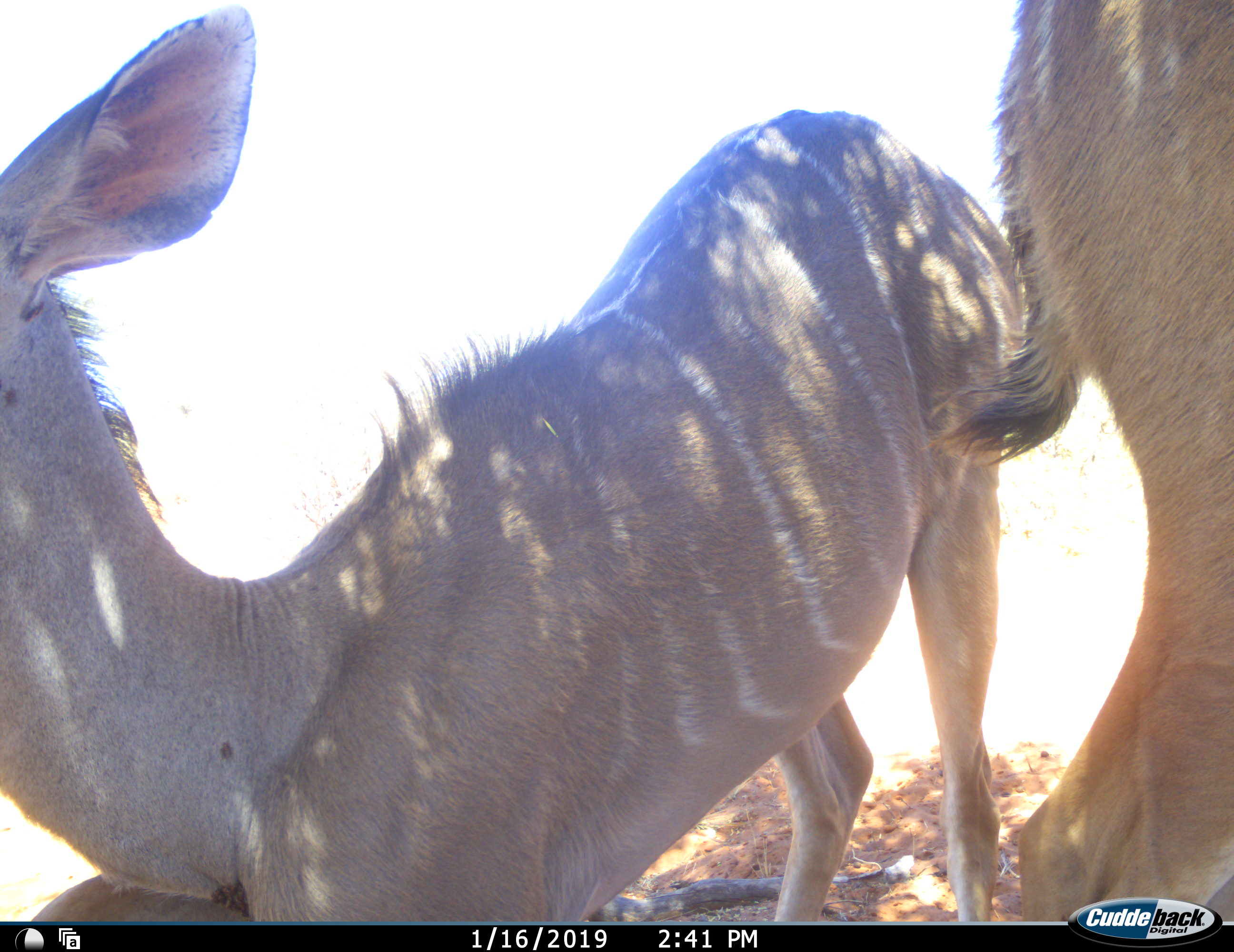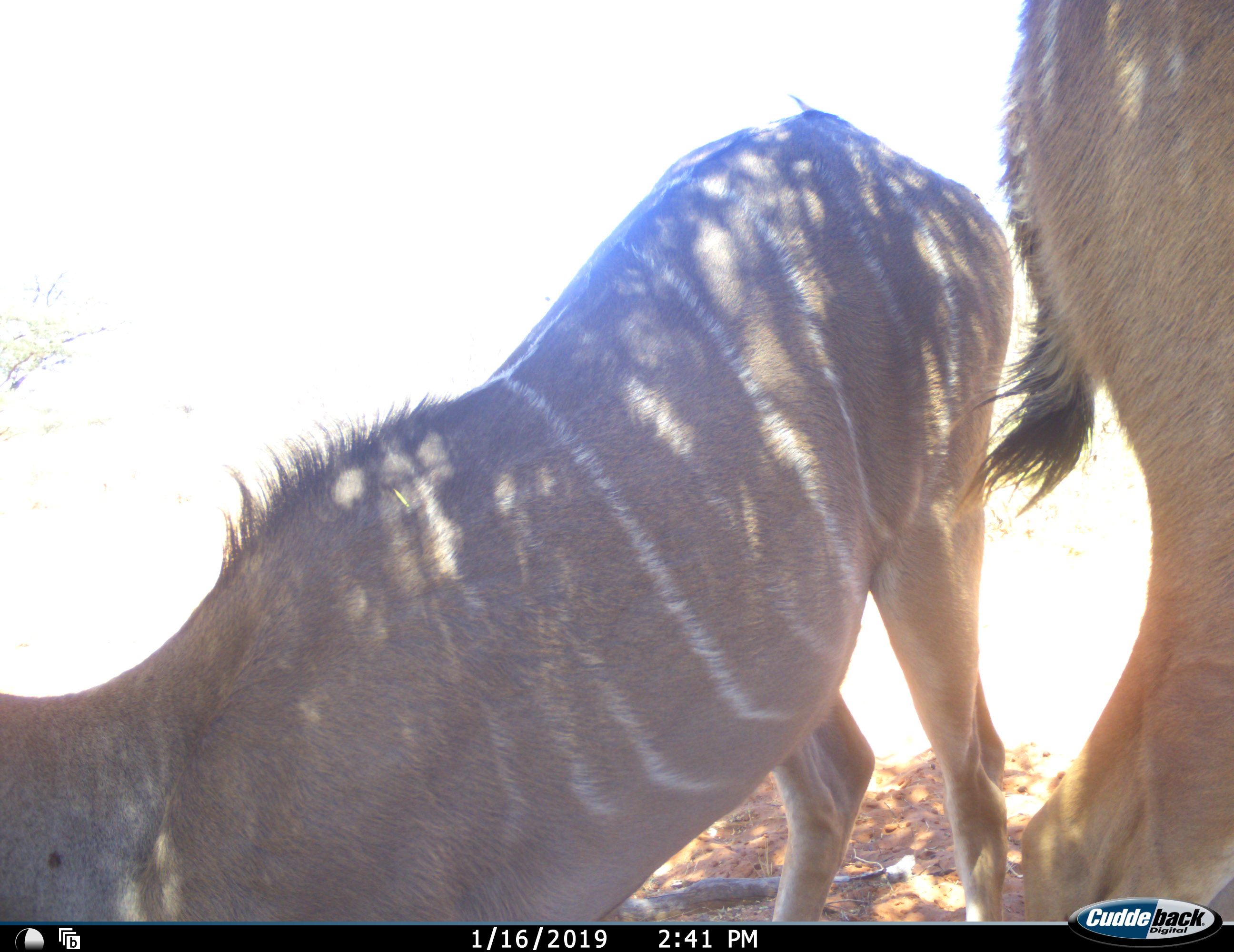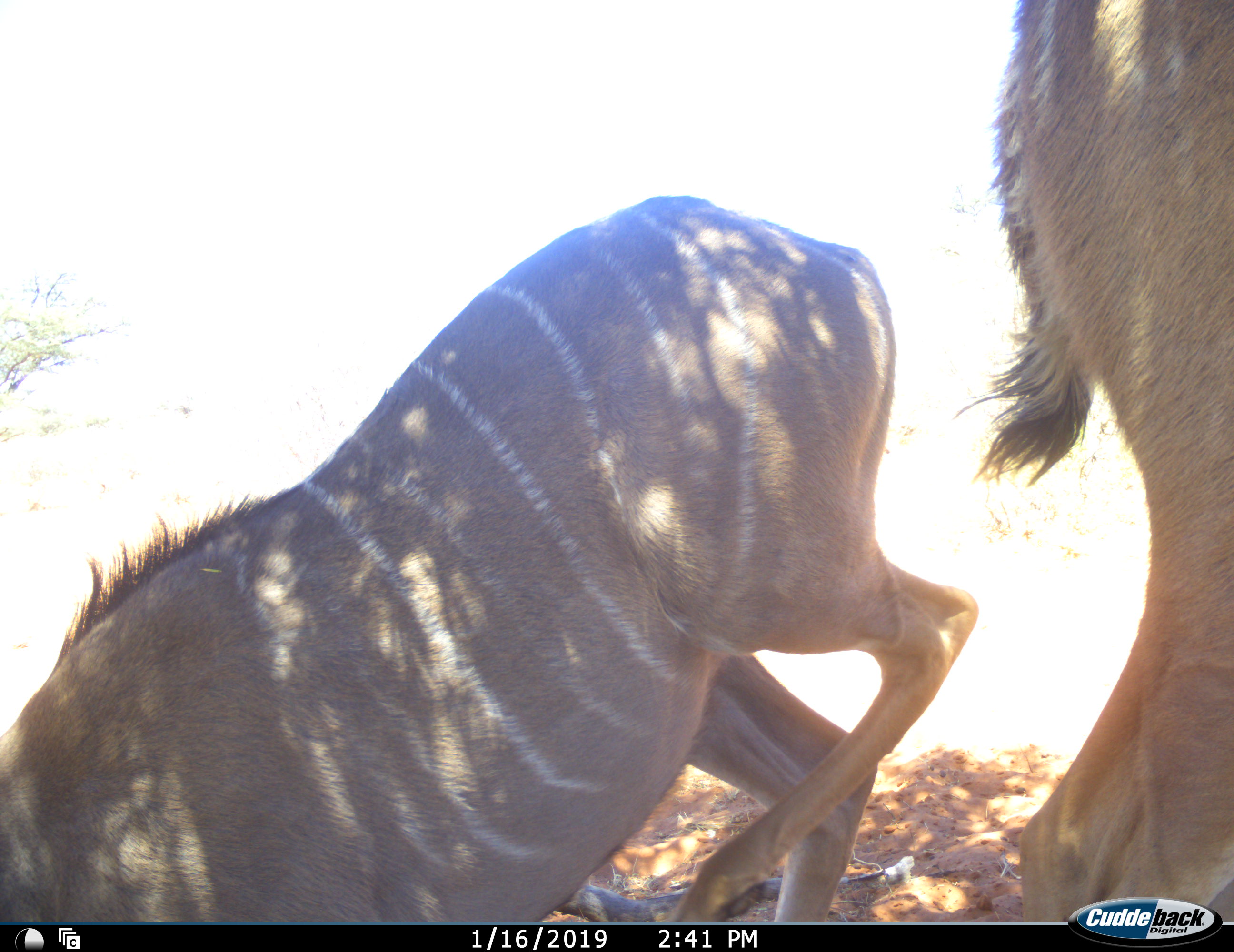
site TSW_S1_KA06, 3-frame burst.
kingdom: Animalia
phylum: Chordata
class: Mammalia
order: Artiodactyla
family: Bovidae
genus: Tragelaphus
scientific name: Tragelaphus angasii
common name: nyala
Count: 2.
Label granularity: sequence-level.